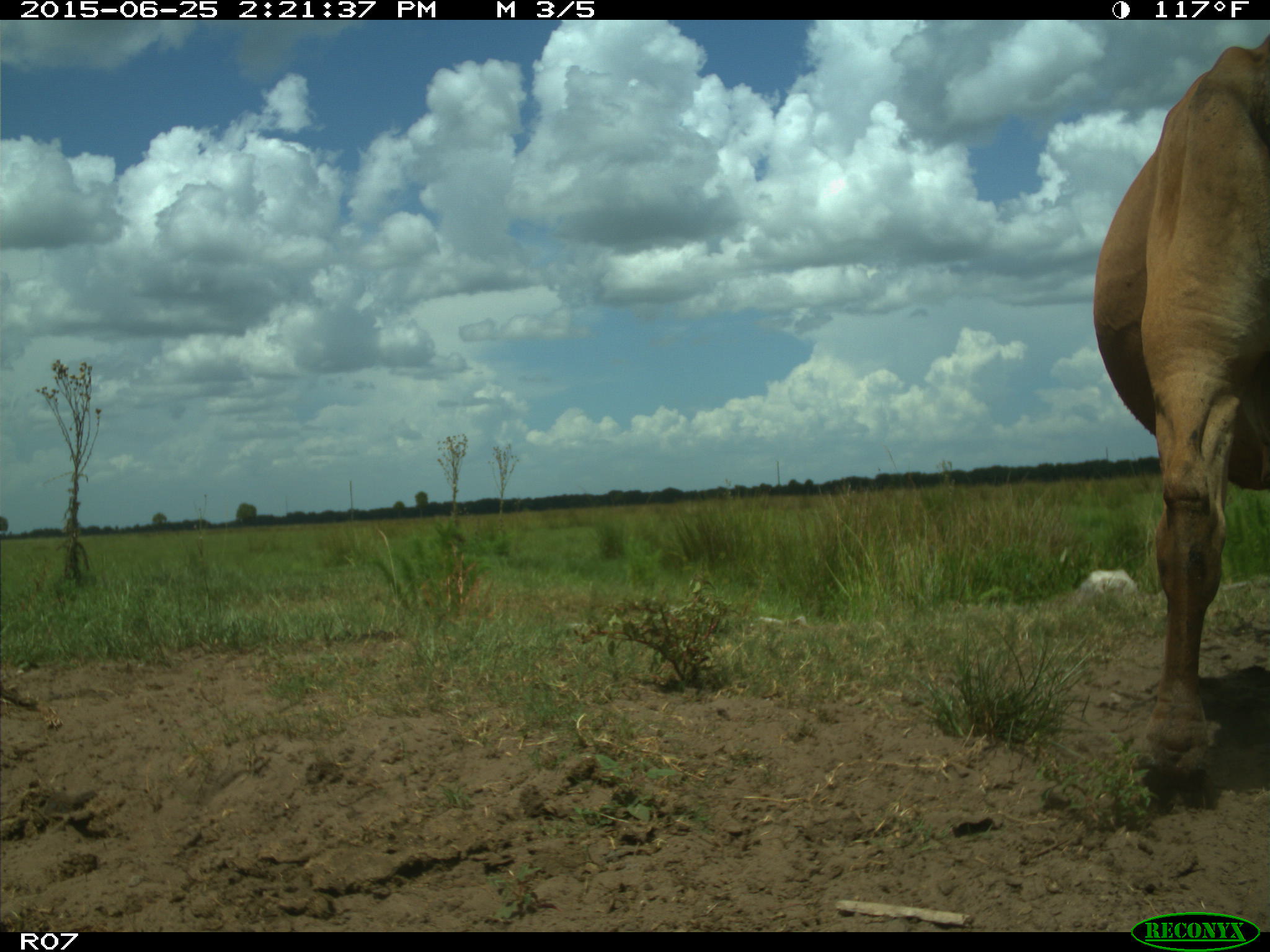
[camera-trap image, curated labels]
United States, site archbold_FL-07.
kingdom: Animalia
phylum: Chordata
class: Mammalia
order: Artiodactyla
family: Bovidae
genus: Bos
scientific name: Bos taurus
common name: domestic cow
Bos taurus (domestic cow).